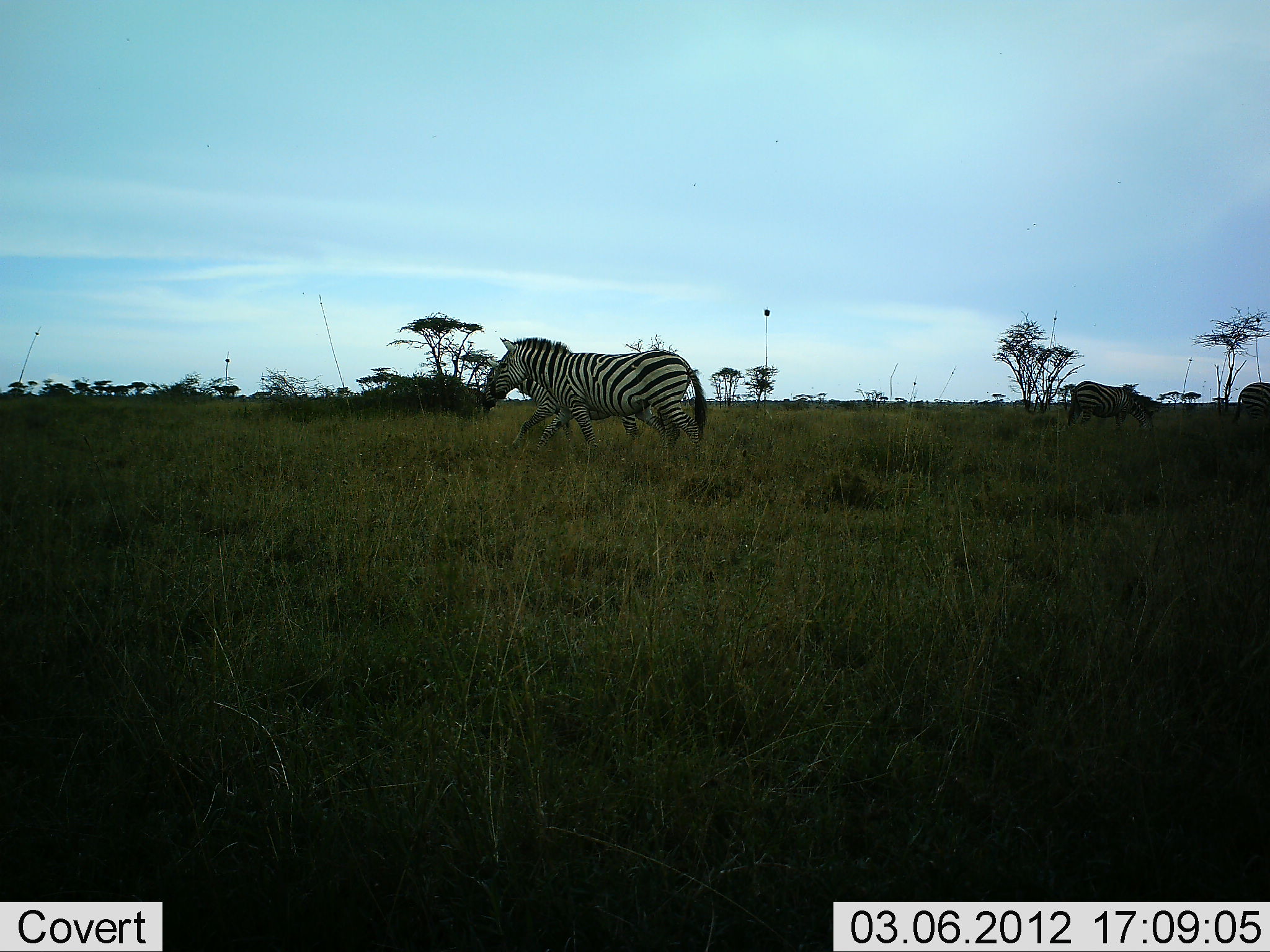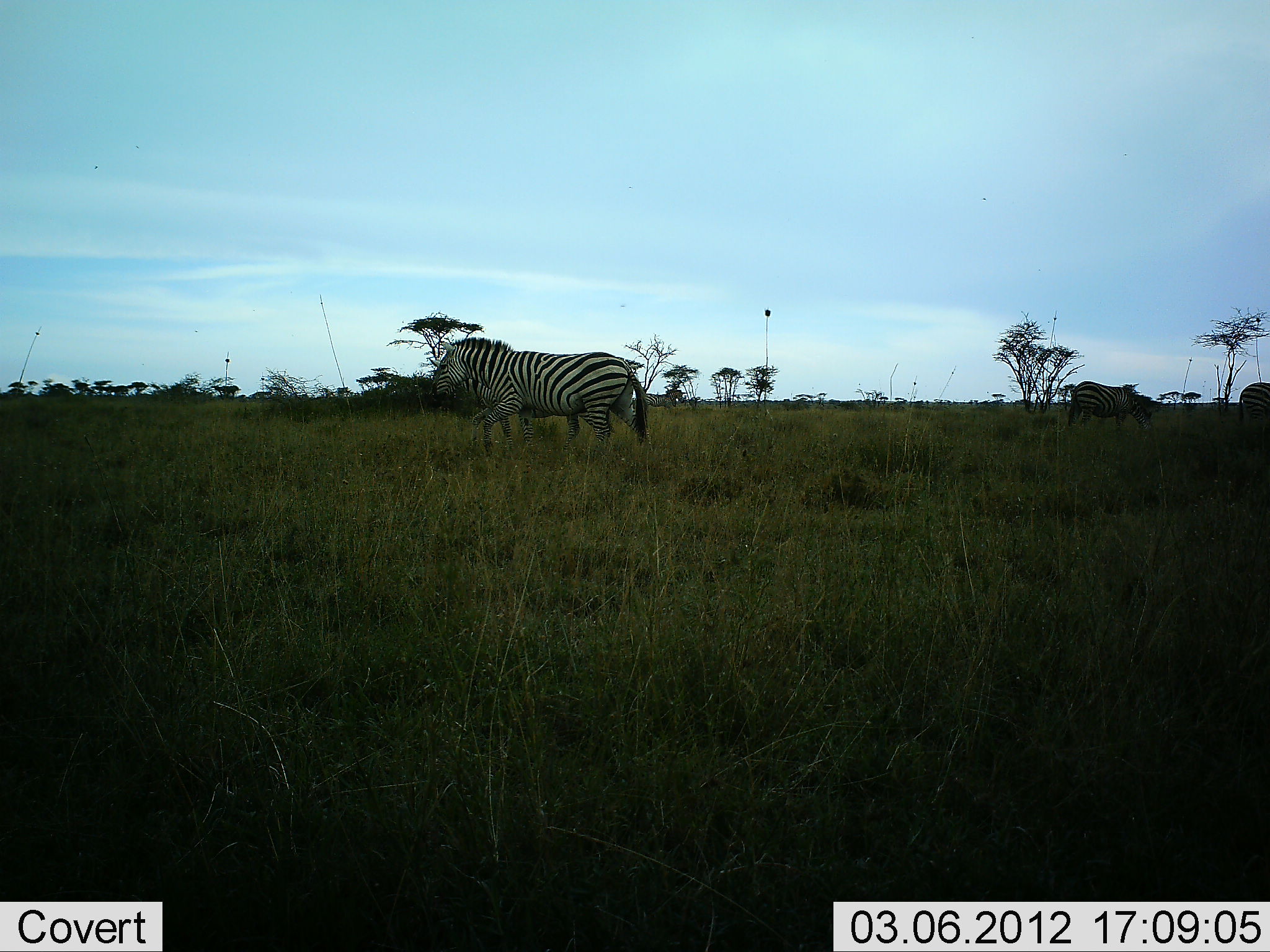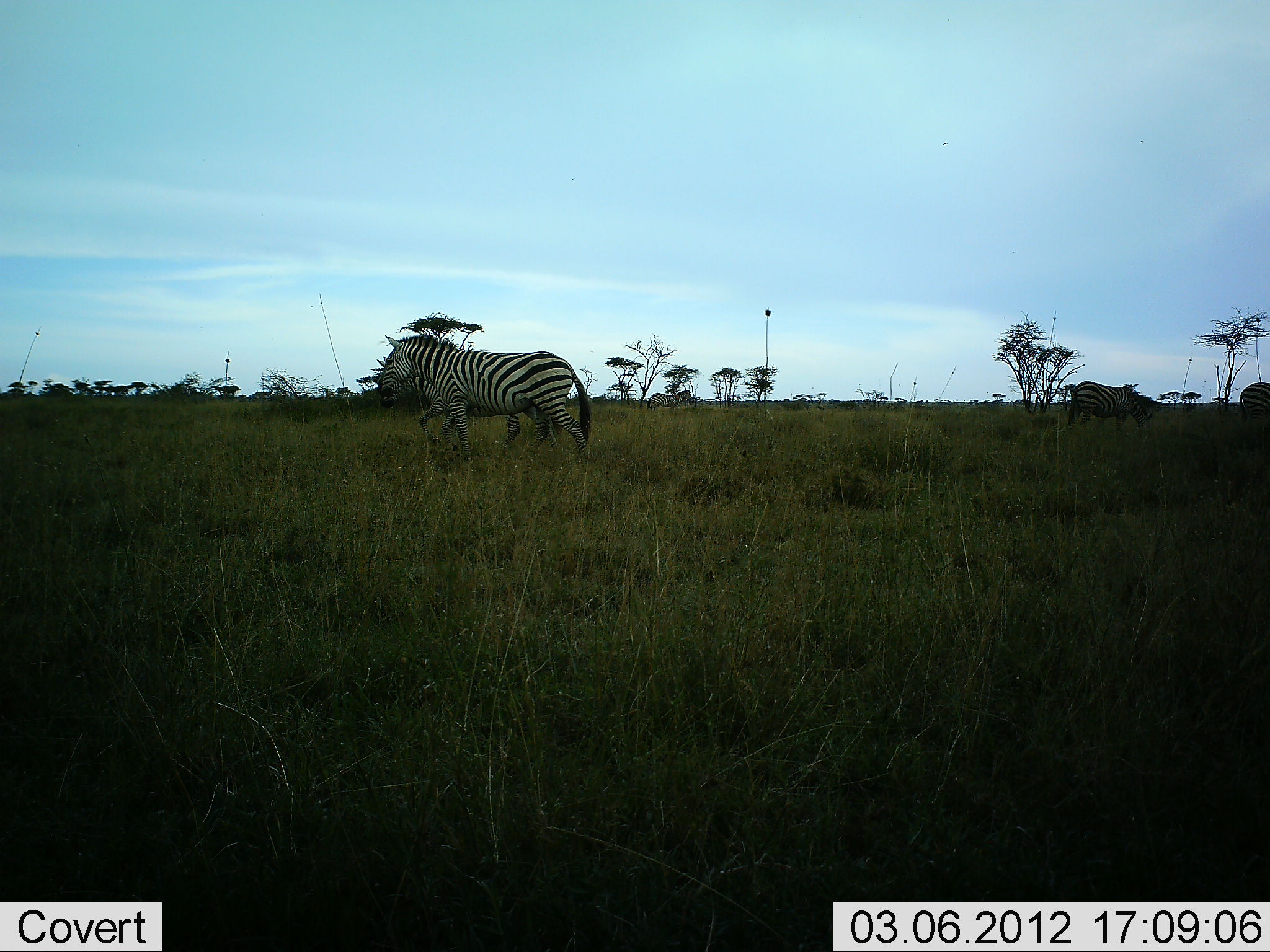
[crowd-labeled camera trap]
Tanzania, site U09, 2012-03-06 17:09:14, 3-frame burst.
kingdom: Animalia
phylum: Chordata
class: Mammalia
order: Perissodactyla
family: Equidae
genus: Equus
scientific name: Equus quagga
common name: plains zebra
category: zebra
Zebra (plains zebra) (Equus quagga), count 4. Behavior (volunteer vote fractions): standing 25%, resting 0%, moving 93%, interacting 0%. Young present (vote fraction): 4%. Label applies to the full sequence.